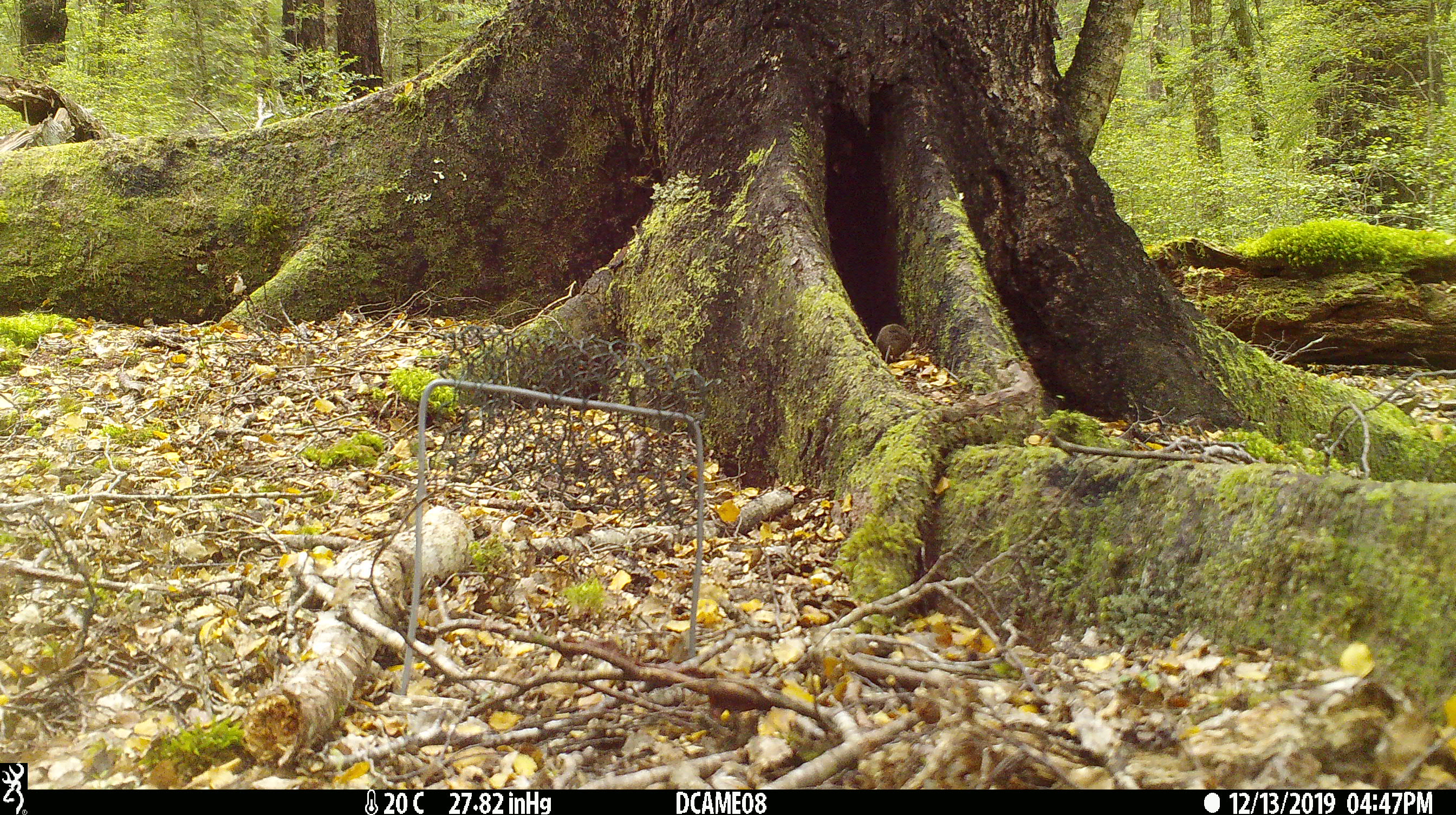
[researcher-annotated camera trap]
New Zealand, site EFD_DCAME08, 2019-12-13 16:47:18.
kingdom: Animalia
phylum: Chordata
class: Mammalia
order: Rodentia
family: Muridae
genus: Mus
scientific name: Mus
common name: mouse